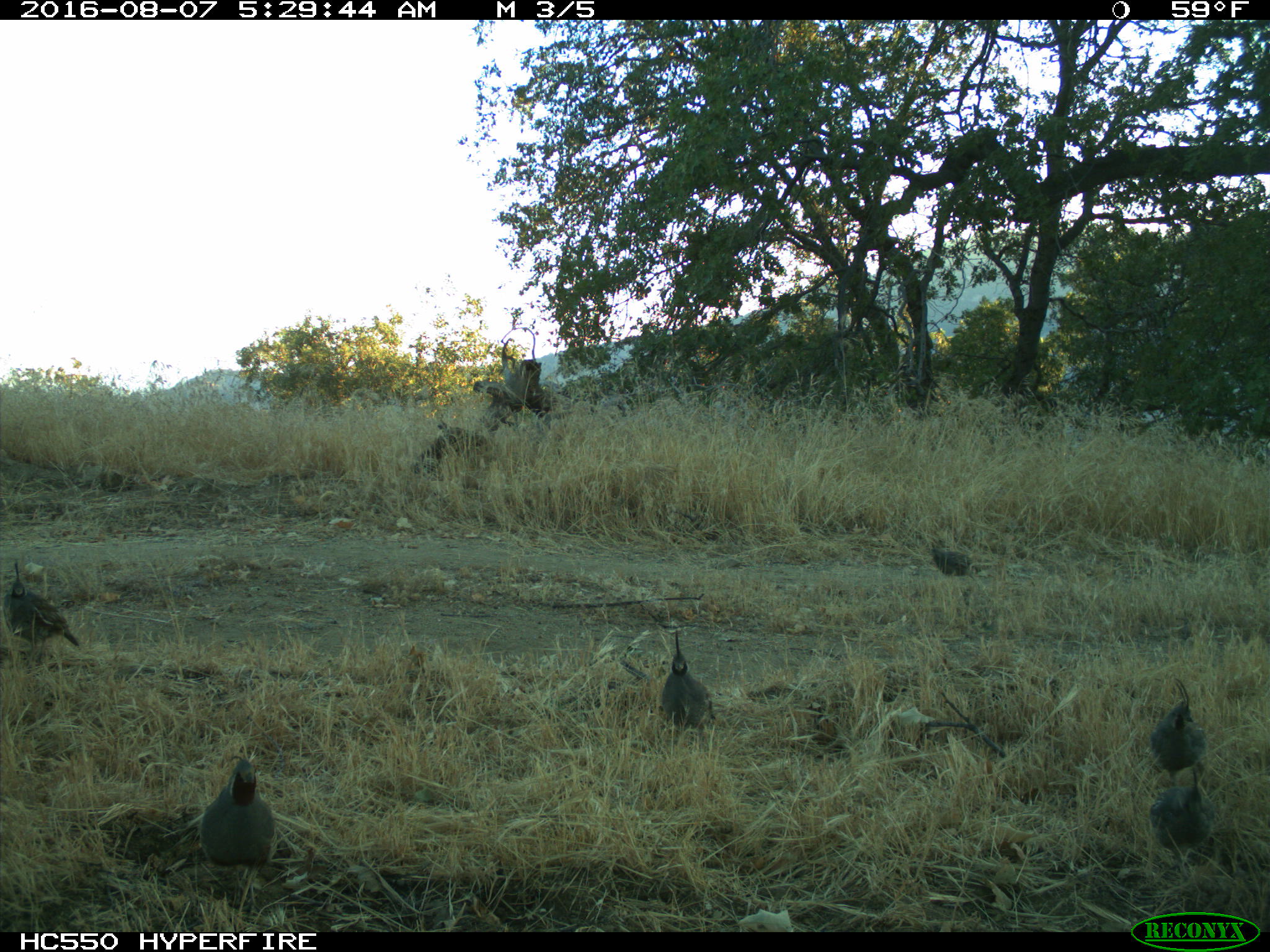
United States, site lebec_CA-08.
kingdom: Animalia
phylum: Chordata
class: Aves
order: Galliformes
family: Odontophoridae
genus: Callipepla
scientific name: Callipepla californica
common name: california quail